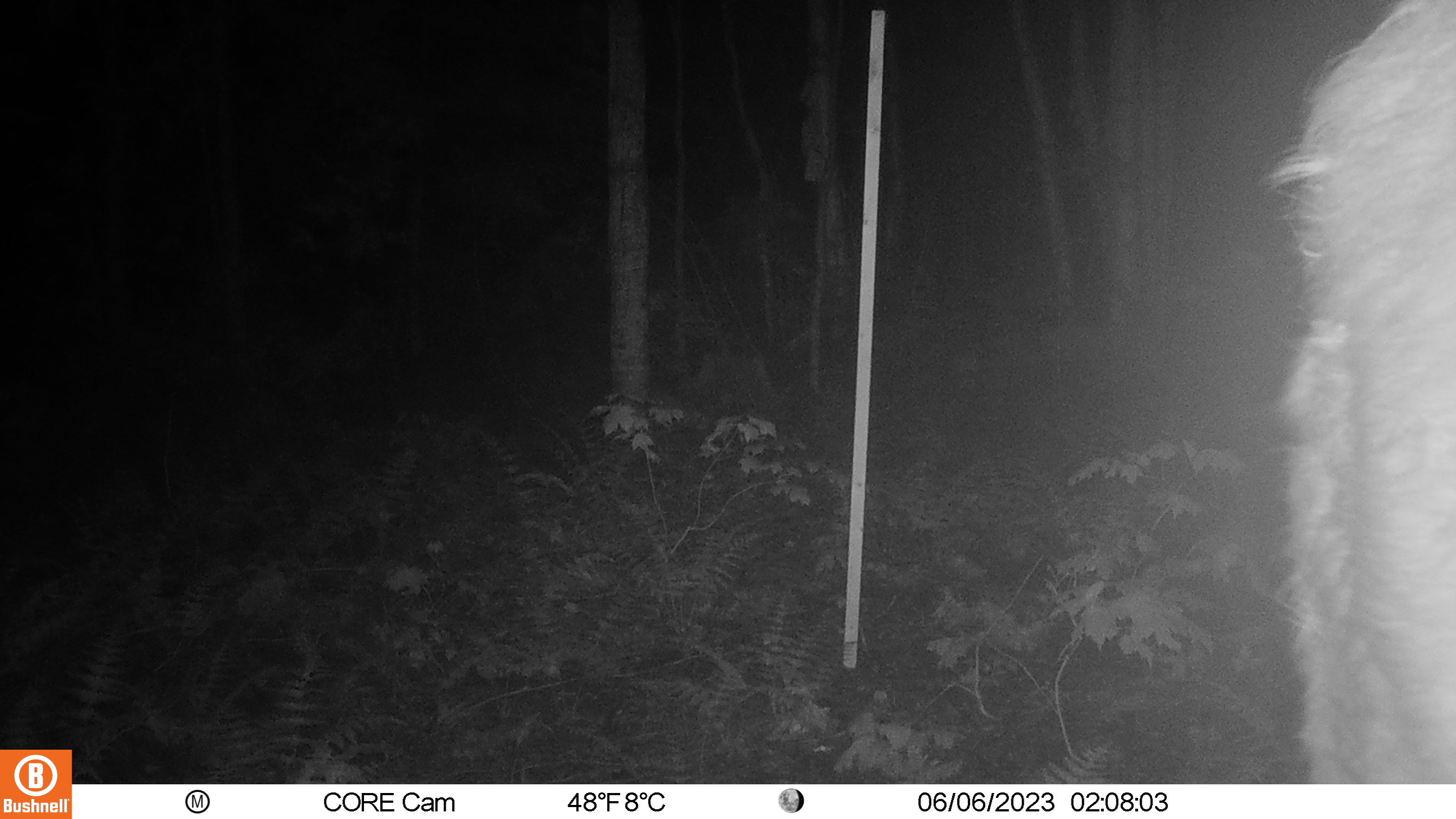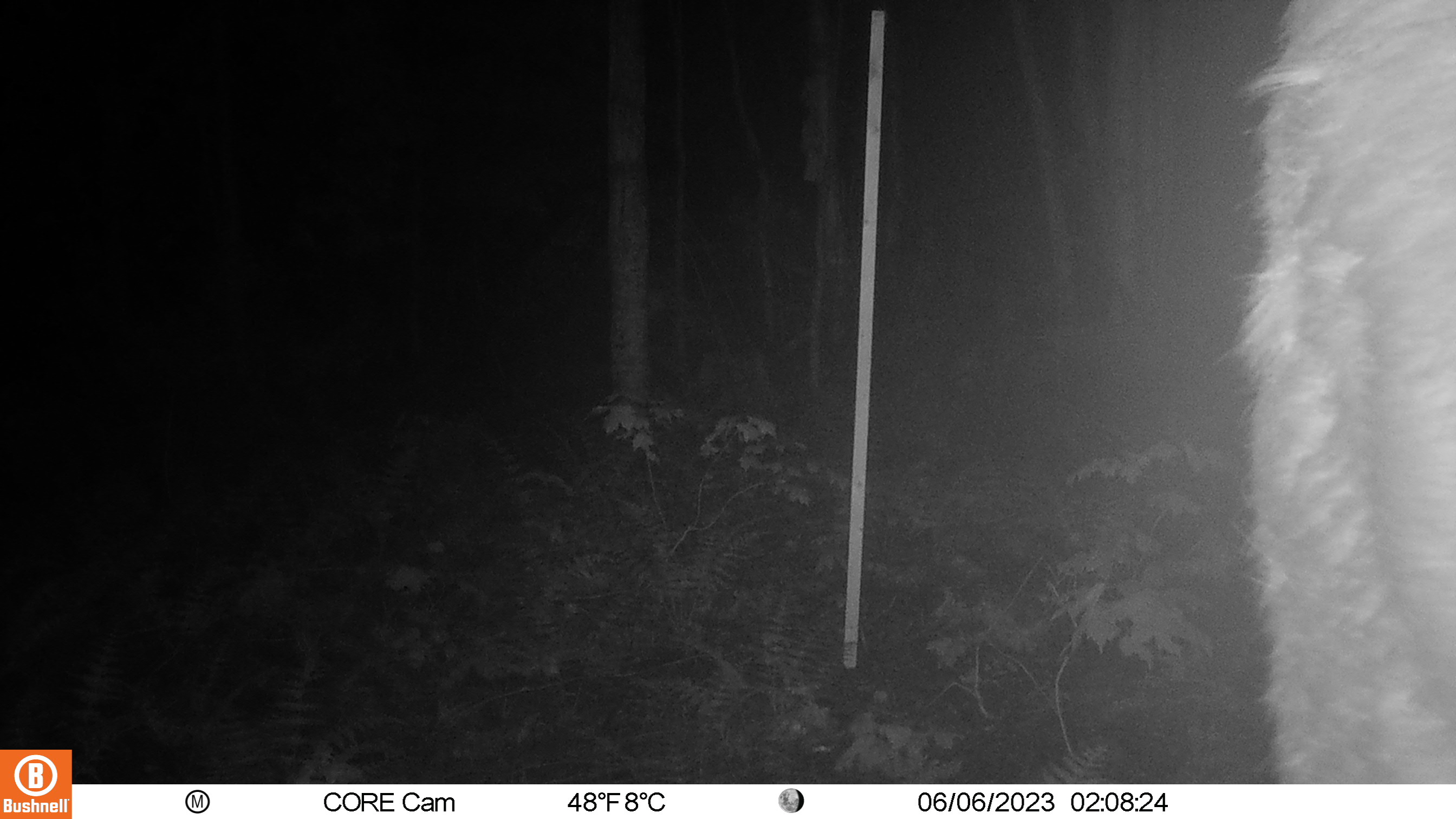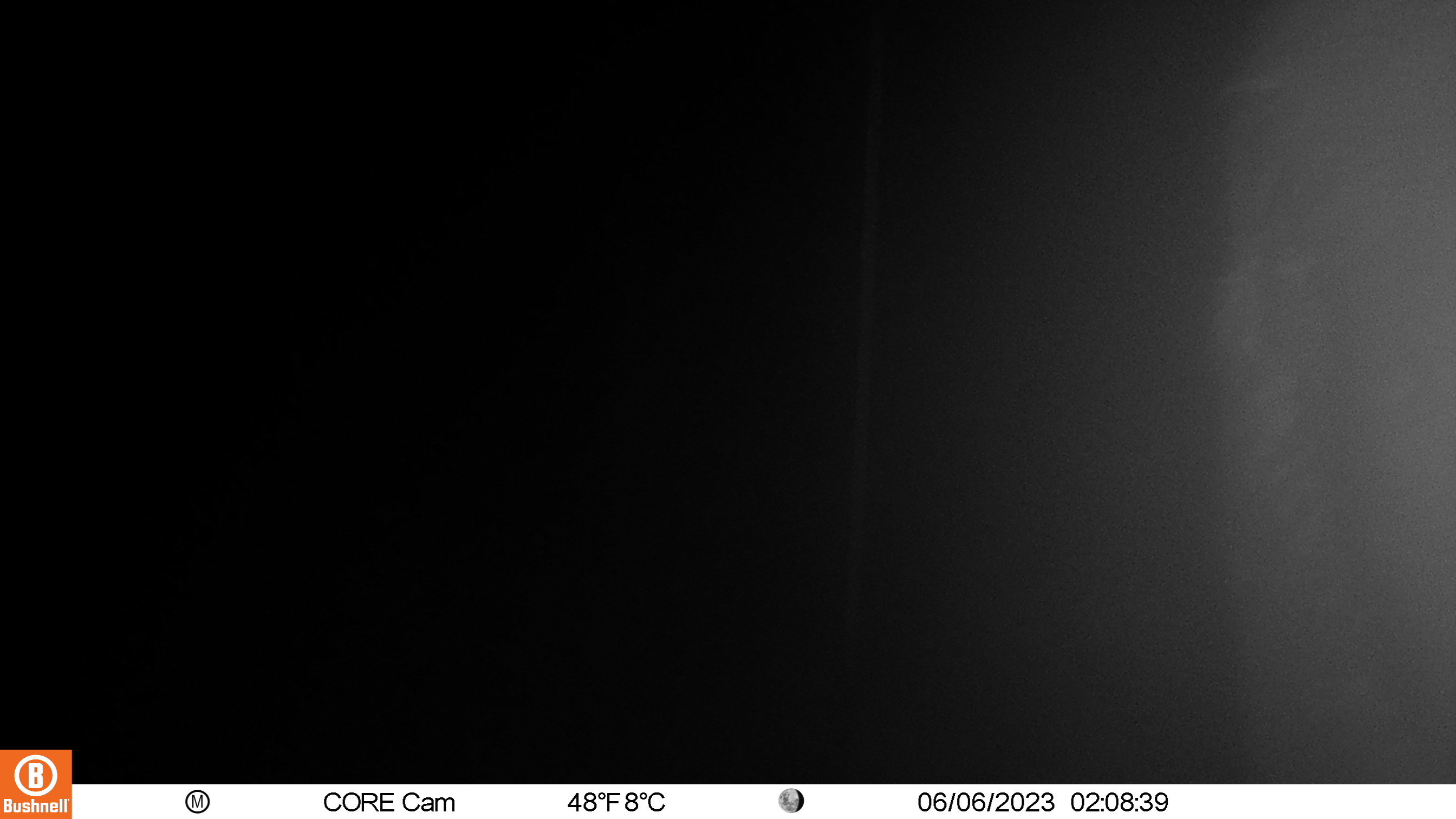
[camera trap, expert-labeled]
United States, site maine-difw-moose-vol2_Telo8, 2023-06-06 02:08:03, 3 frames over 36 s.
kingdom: Animalia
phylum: Chordata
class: Mammalia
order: Artiodactyla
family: Cervidae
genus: Alces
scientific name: Alces alces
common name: moose